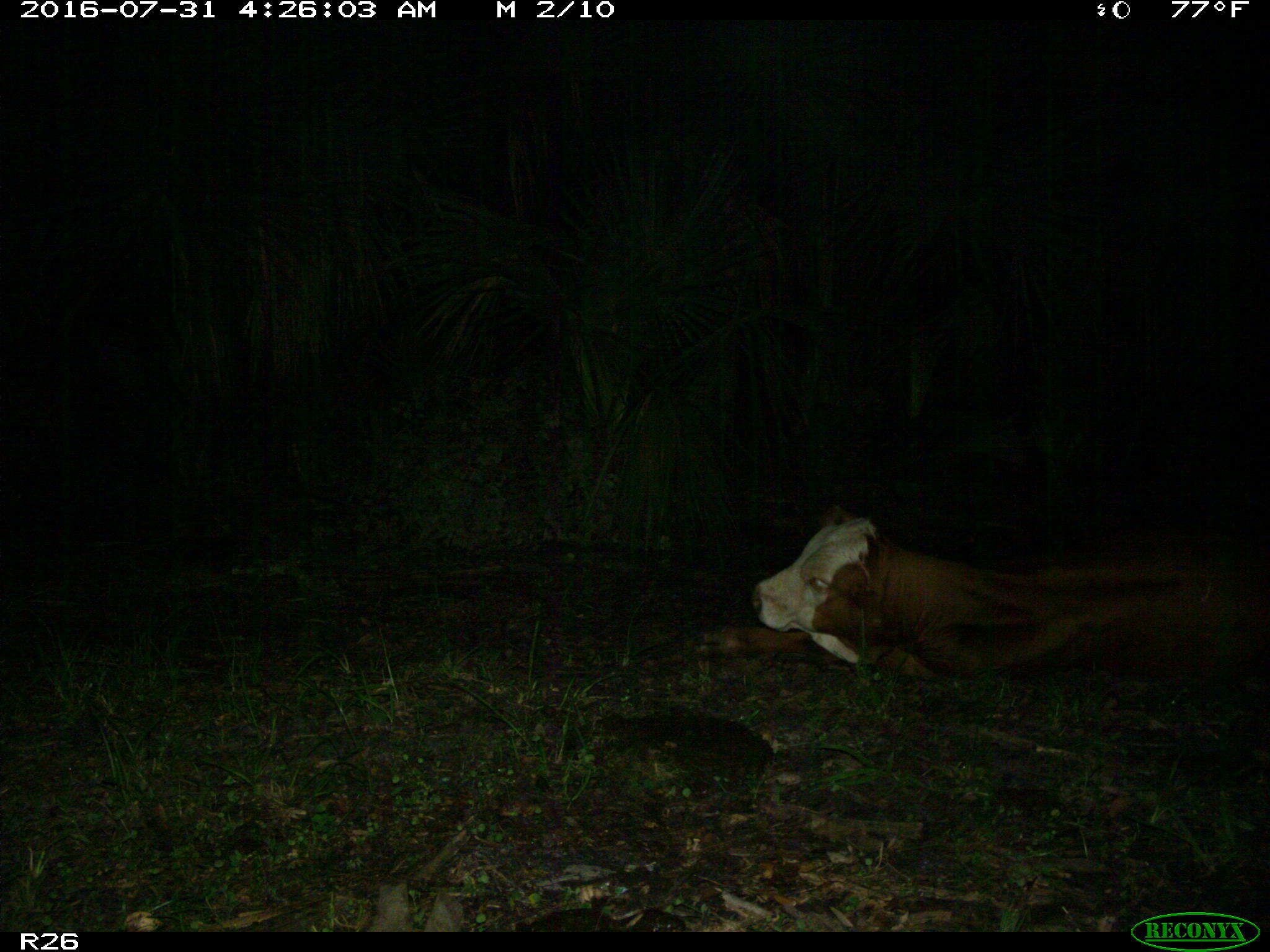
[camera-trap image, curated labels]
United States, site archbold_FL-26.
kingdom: Animalia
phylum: Chordata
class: Mammalia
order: Artiodactyla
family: Bovidae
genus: Bos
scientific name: Bos taurus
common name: domestic cow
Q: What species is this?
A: Bos taurus (domestic cow).